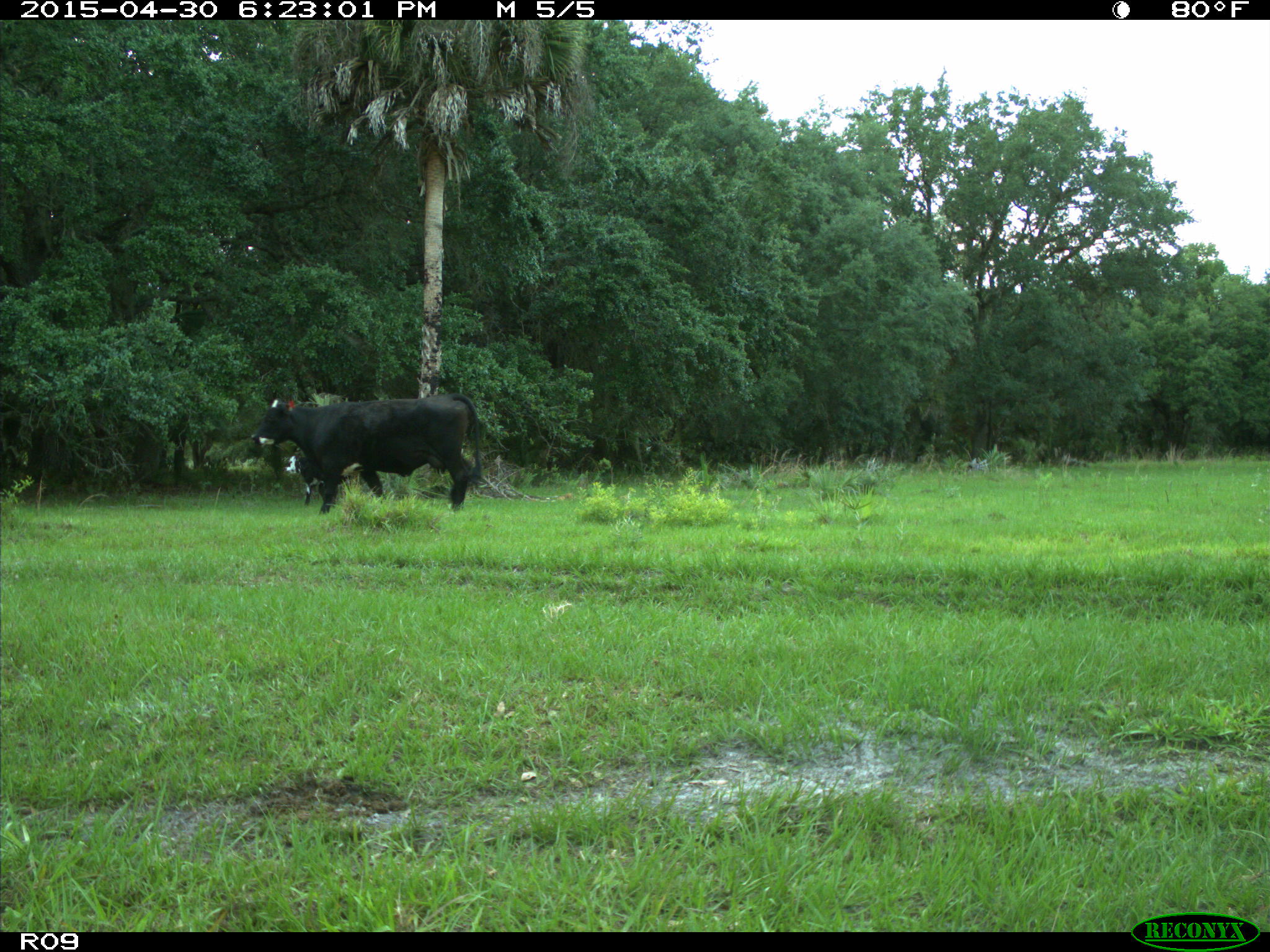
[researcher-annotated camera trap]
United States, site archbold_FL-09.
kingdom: Animalia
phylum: Chordata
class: Mammalia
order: Artiodactyla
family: Bovidae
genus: Bos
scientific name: Bos taurus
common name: domestic cow